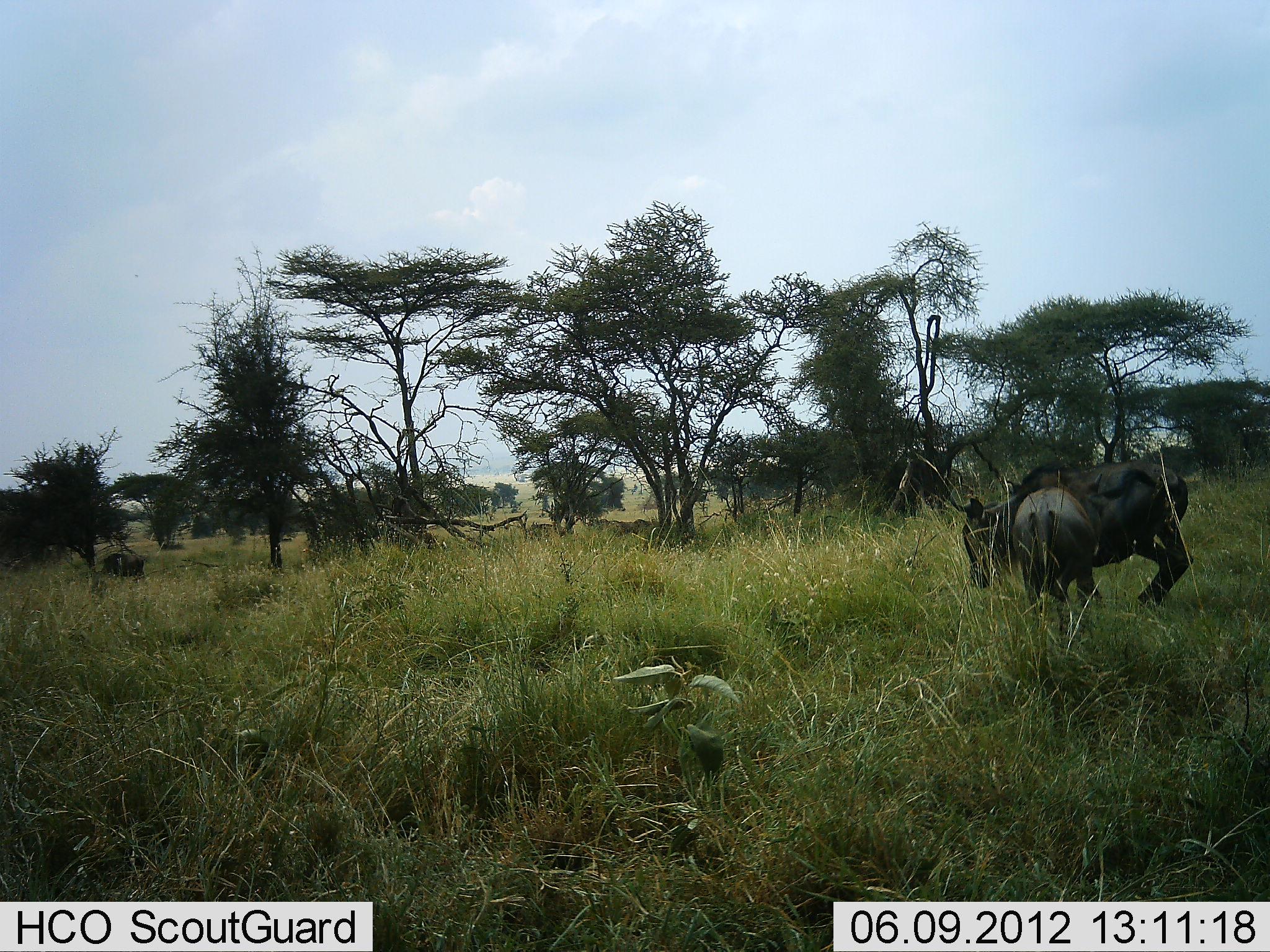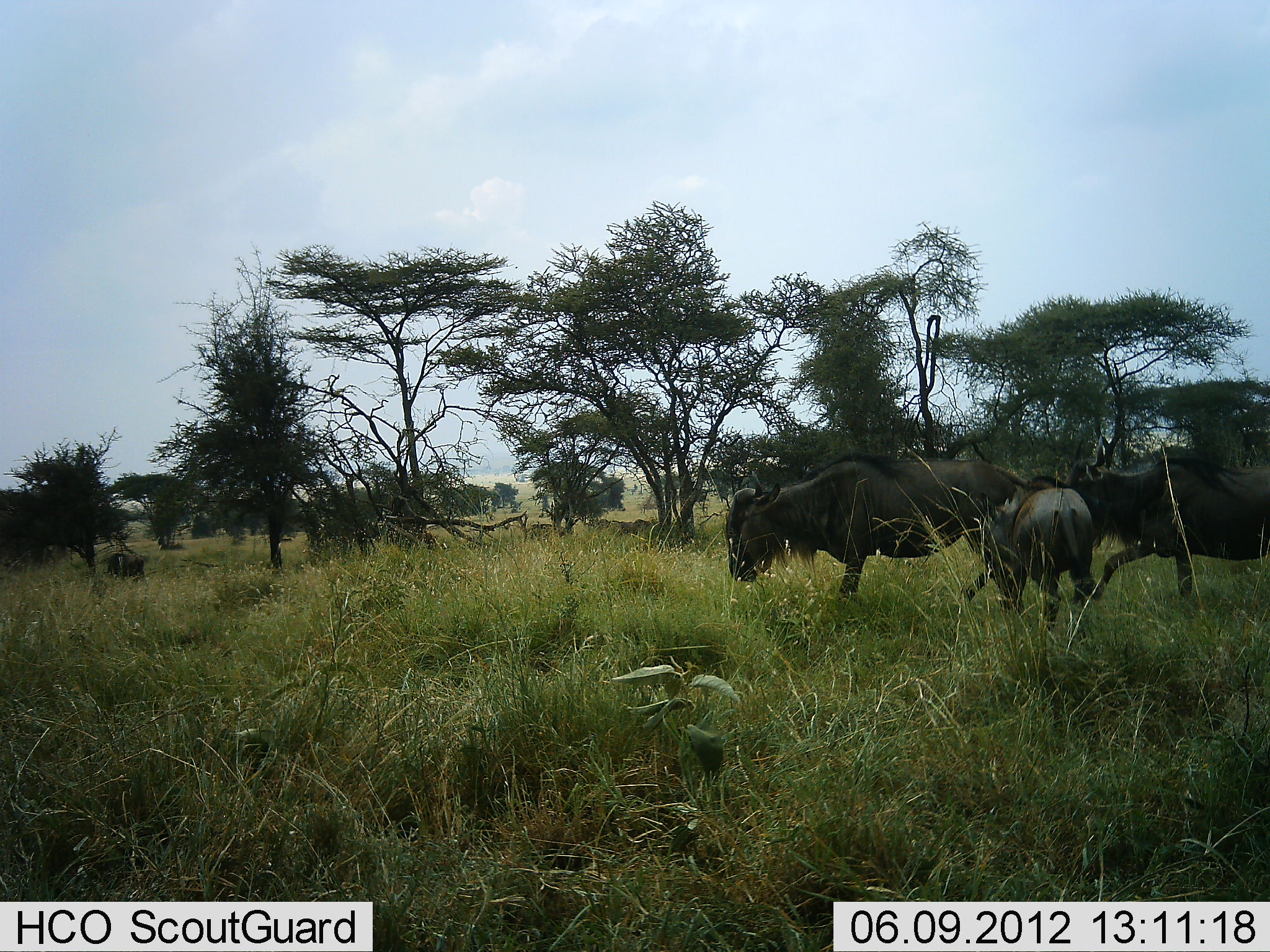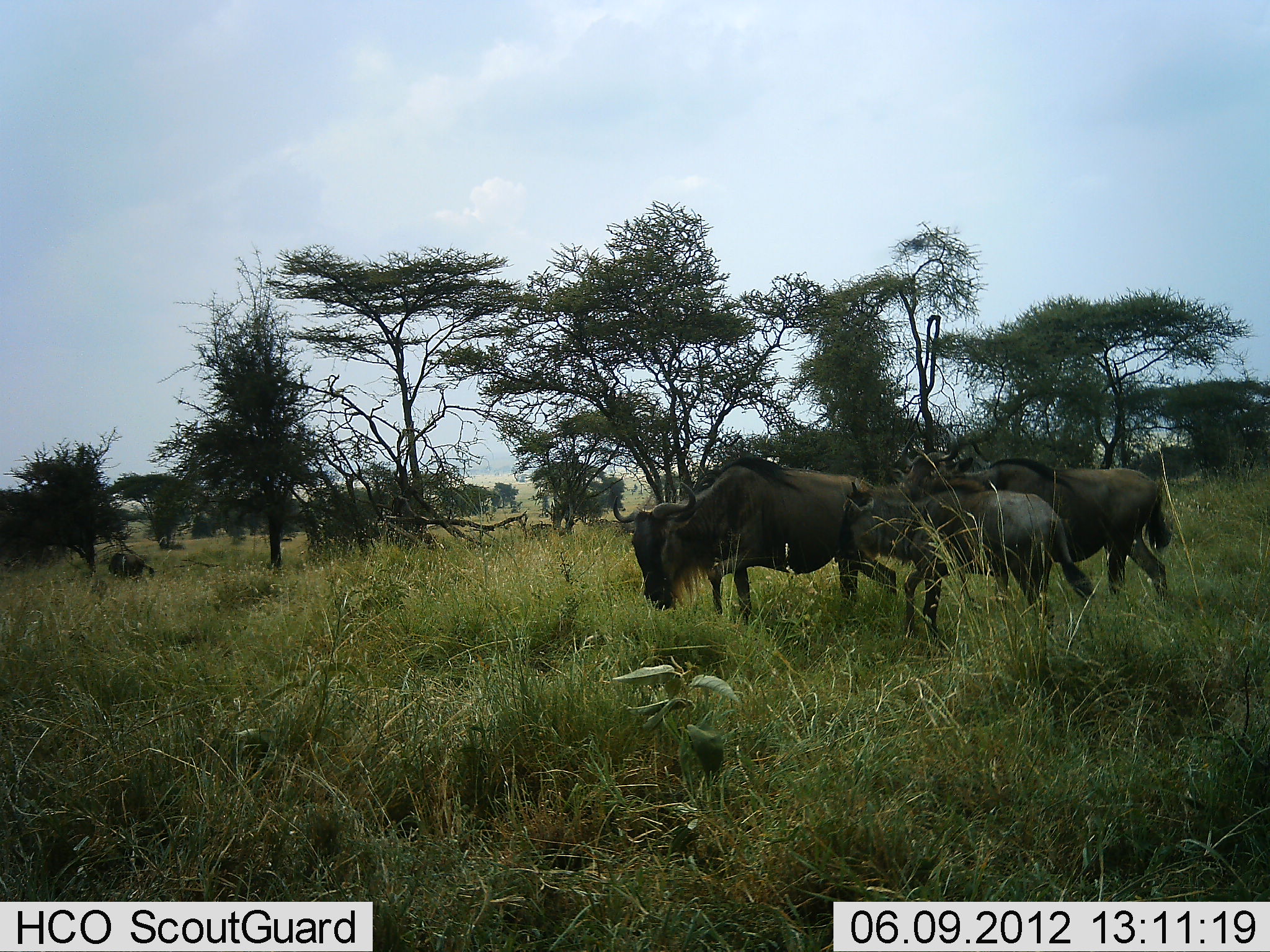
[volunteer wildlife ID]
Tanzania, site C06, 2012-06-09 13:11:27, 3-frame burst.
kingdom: Animalia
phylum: Chordata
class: Mammalia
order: Artiodactyla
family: Bovidae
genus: Connochaetes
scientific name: Connochaetes taurinus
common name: blue wildebeest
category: wildebeest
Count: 3.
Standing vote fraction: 36%.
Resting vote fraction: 0%.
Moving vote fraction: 91%.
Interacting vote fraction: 27%.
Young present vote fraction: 45%.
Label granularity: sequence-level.